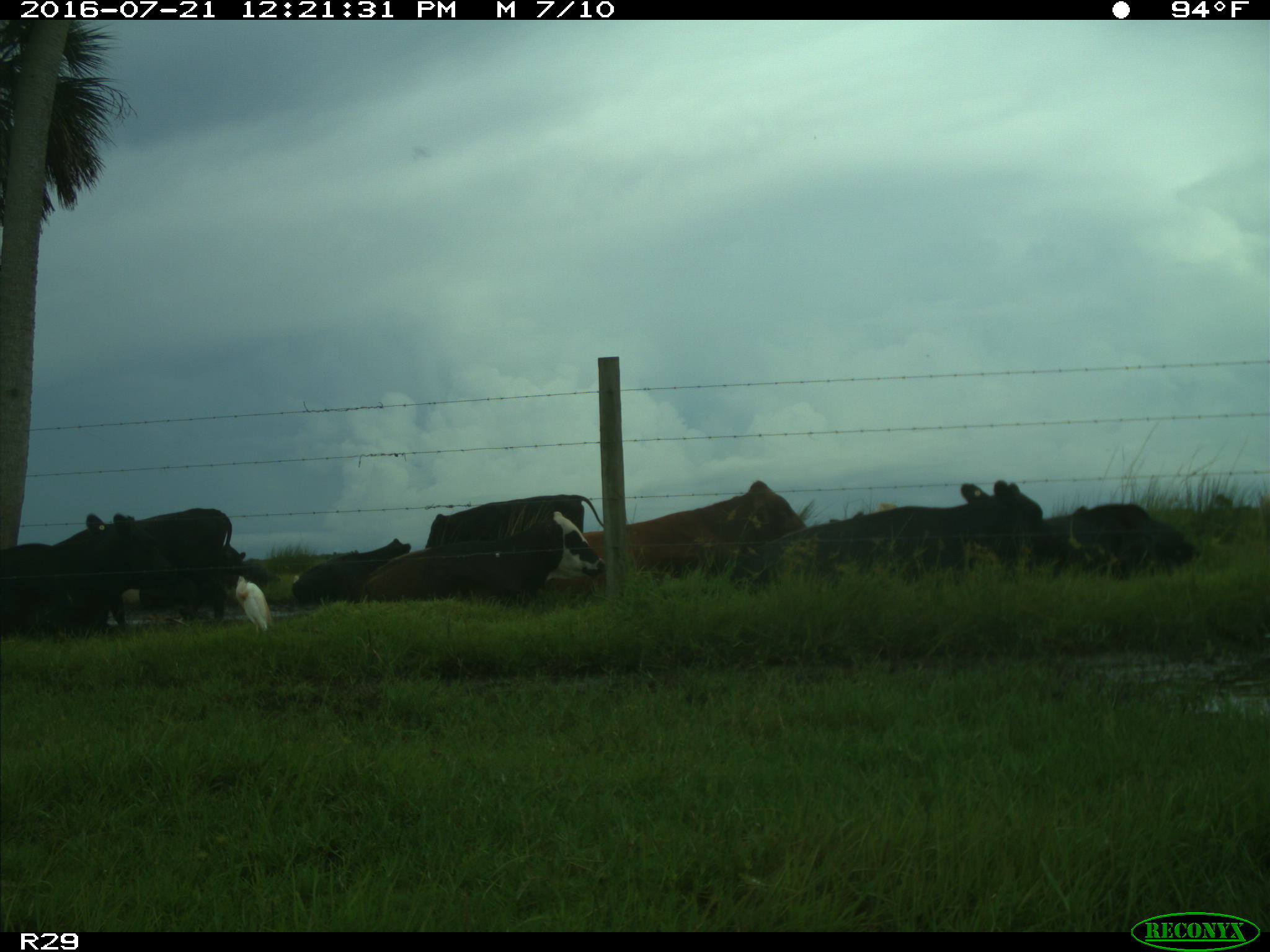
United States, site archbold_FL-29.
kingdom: Animalia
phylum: Chordata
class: Mammalia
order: Artiodactyla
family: Bovidae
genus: Bos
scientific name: Bos taurus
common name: domestic cow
Bos taurus (domestic cow).